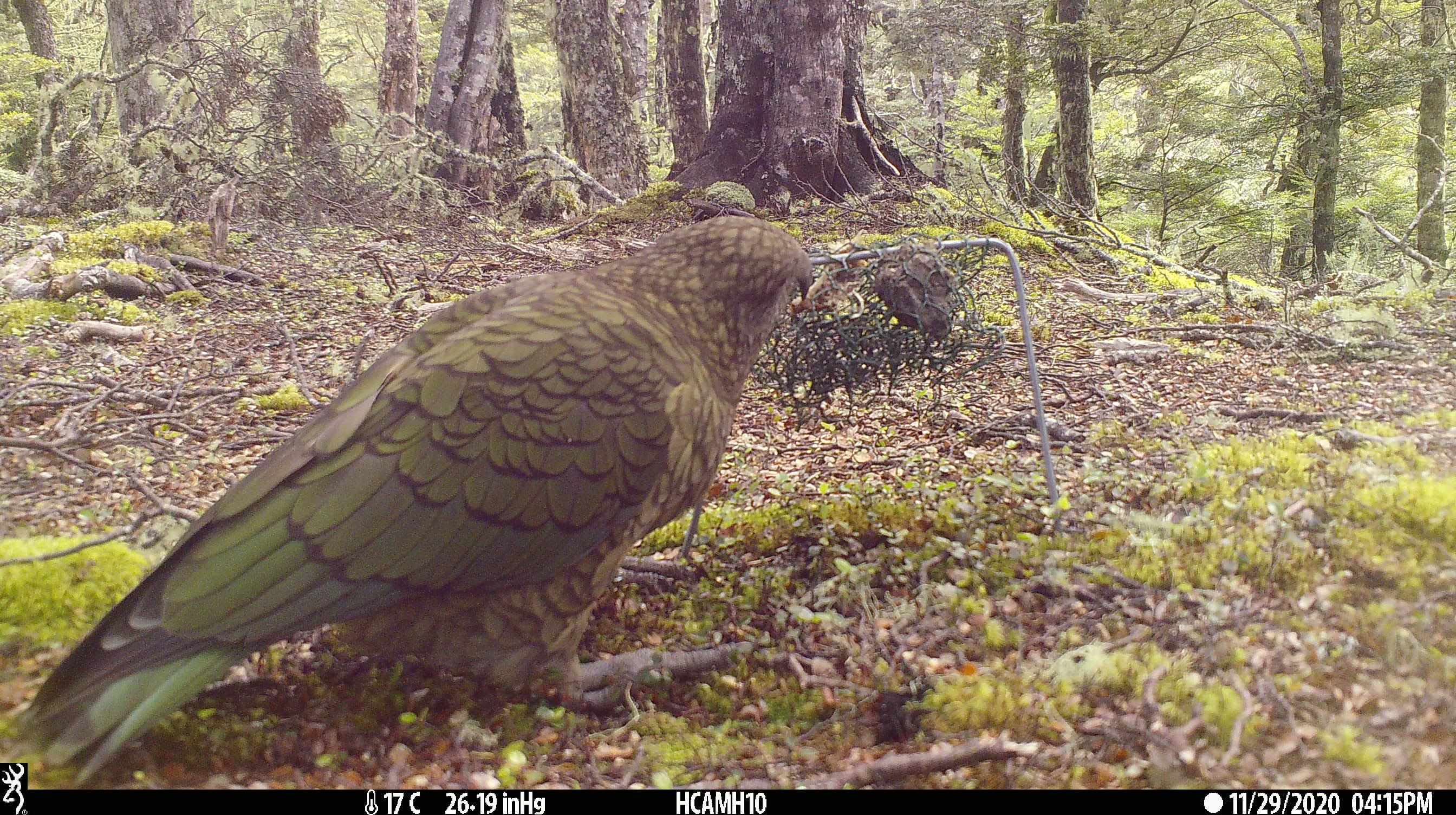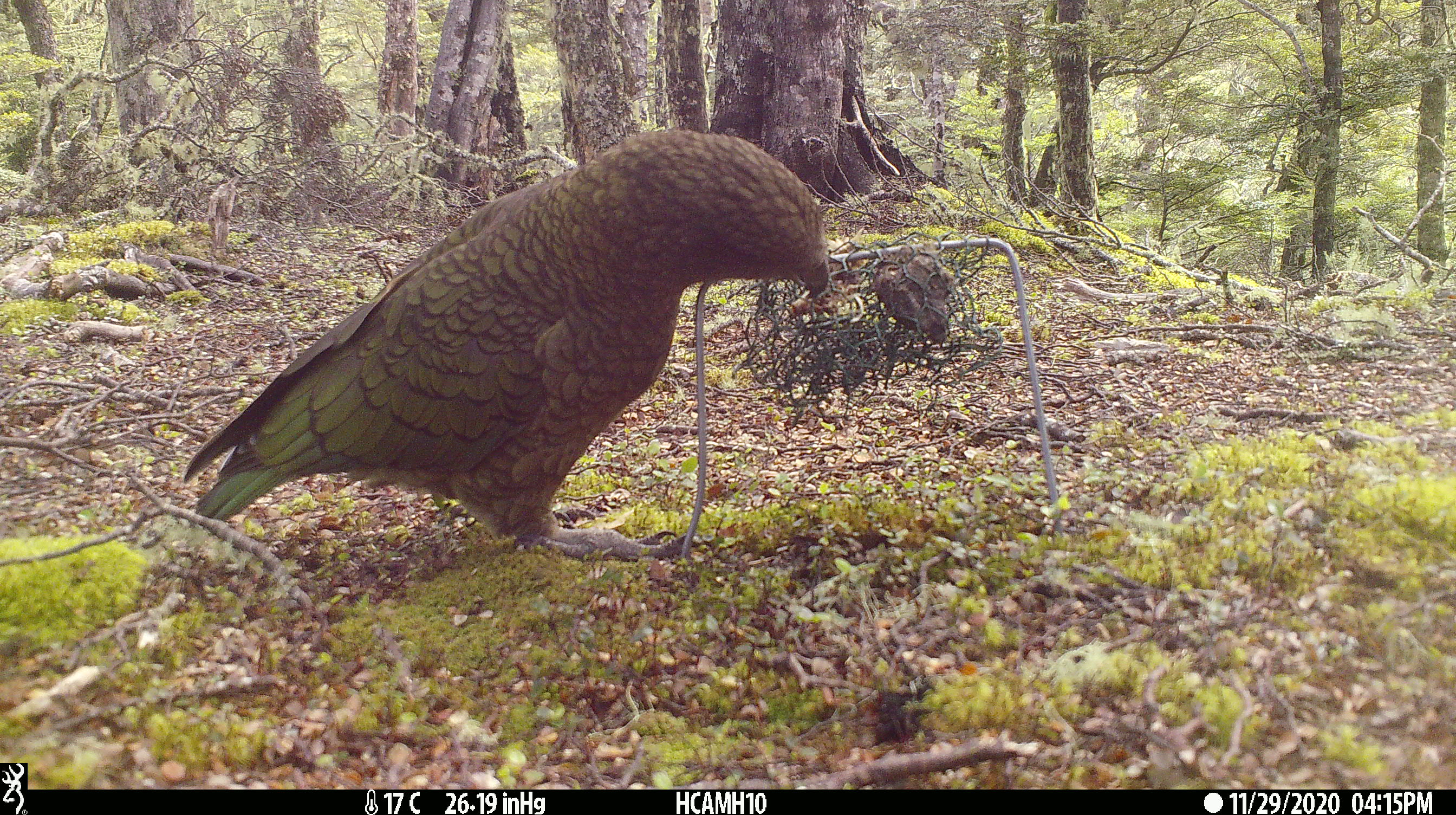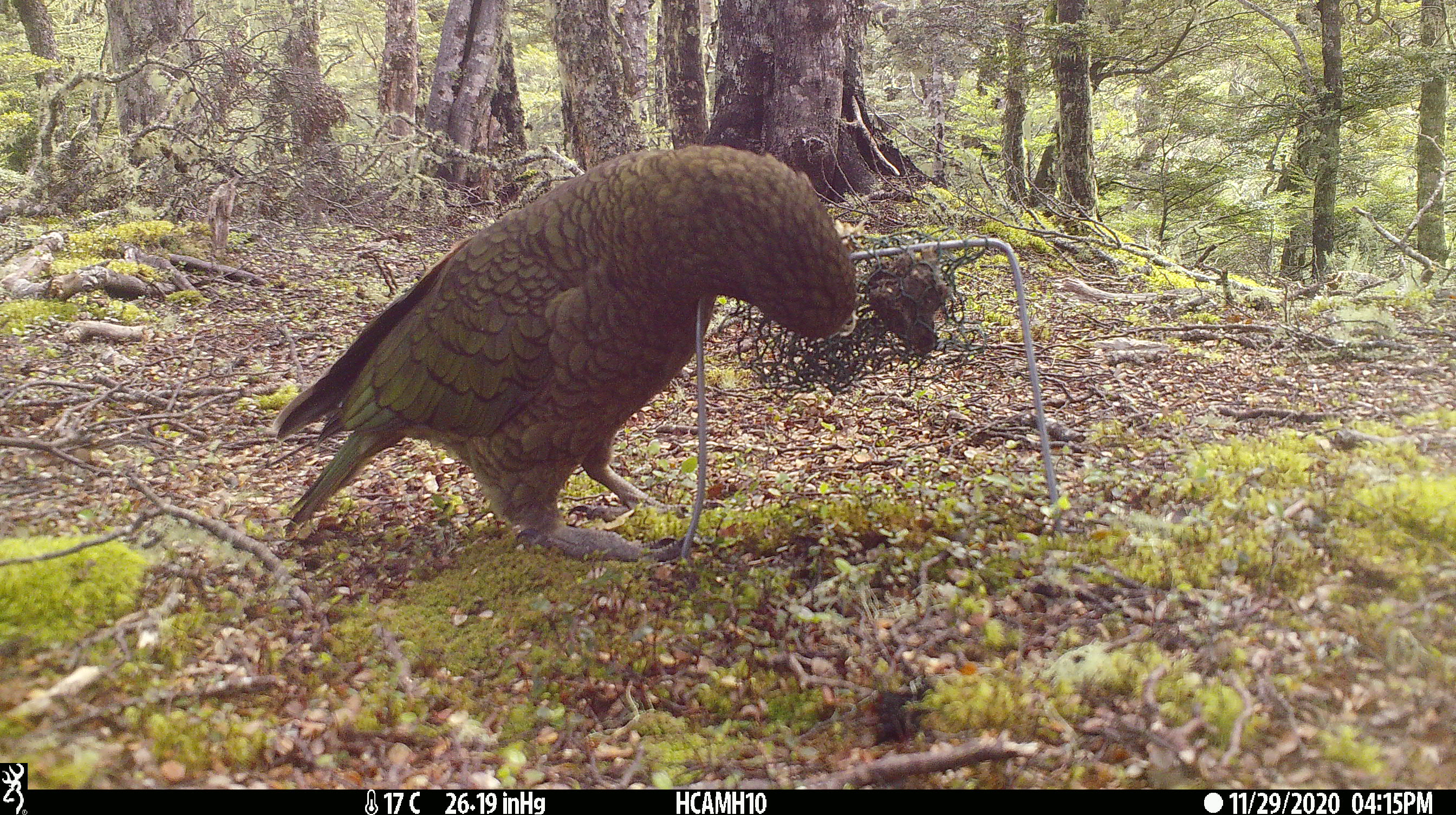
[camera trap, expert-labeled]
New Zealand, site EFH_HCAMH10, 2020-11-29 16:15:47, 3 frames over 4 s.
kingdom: Animalia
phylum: Chordata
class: Aves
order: Psittaciformes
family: Strigopidae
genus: Nestor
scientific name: Nestor notabilis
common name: kea